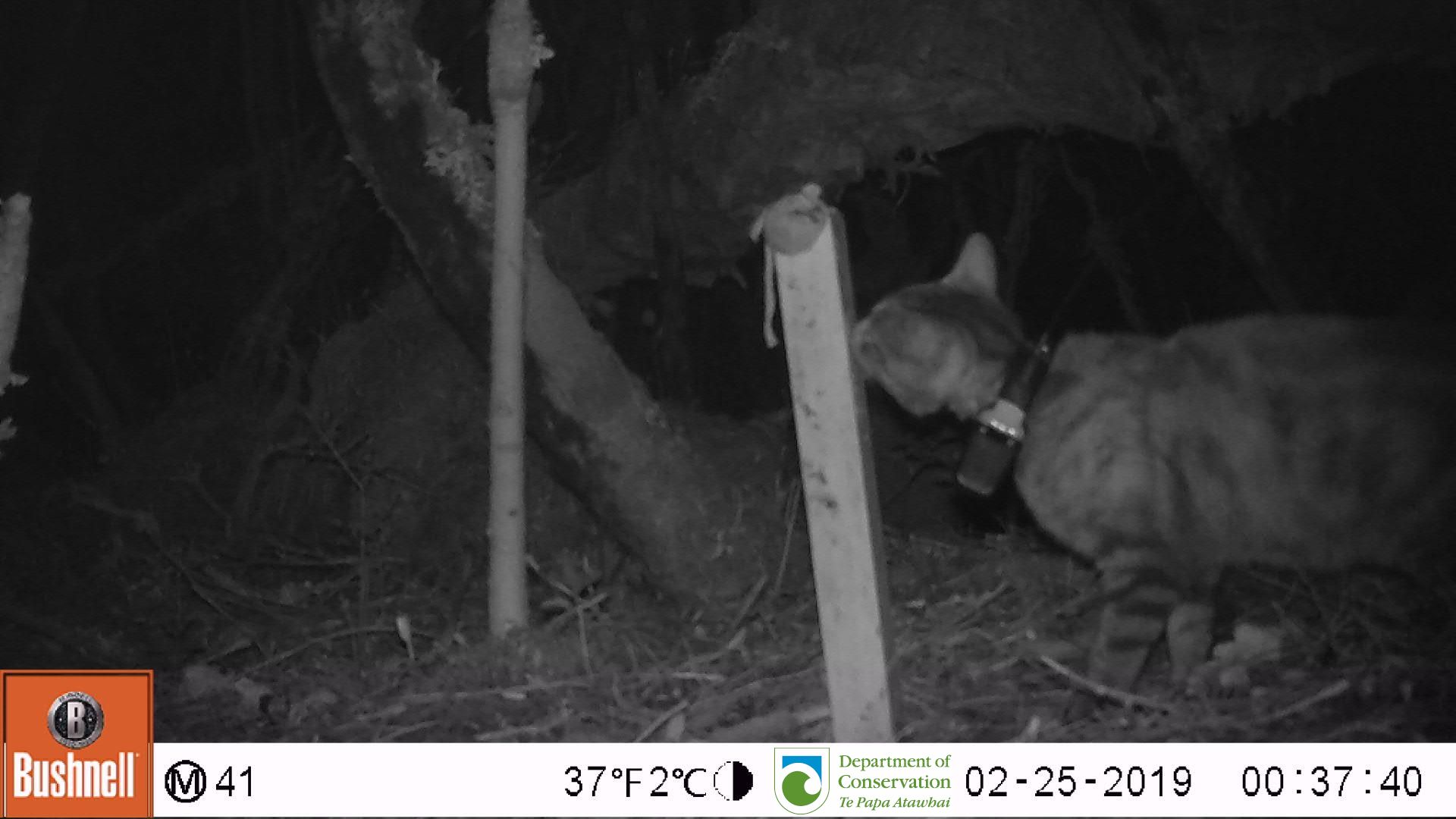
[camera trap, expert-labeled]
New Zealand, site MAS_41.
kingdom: Animalia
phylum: Chordata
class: Mammalia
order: Carnivora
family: Felidae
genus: Felis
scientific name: Felis catus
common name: domestic cat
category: cat